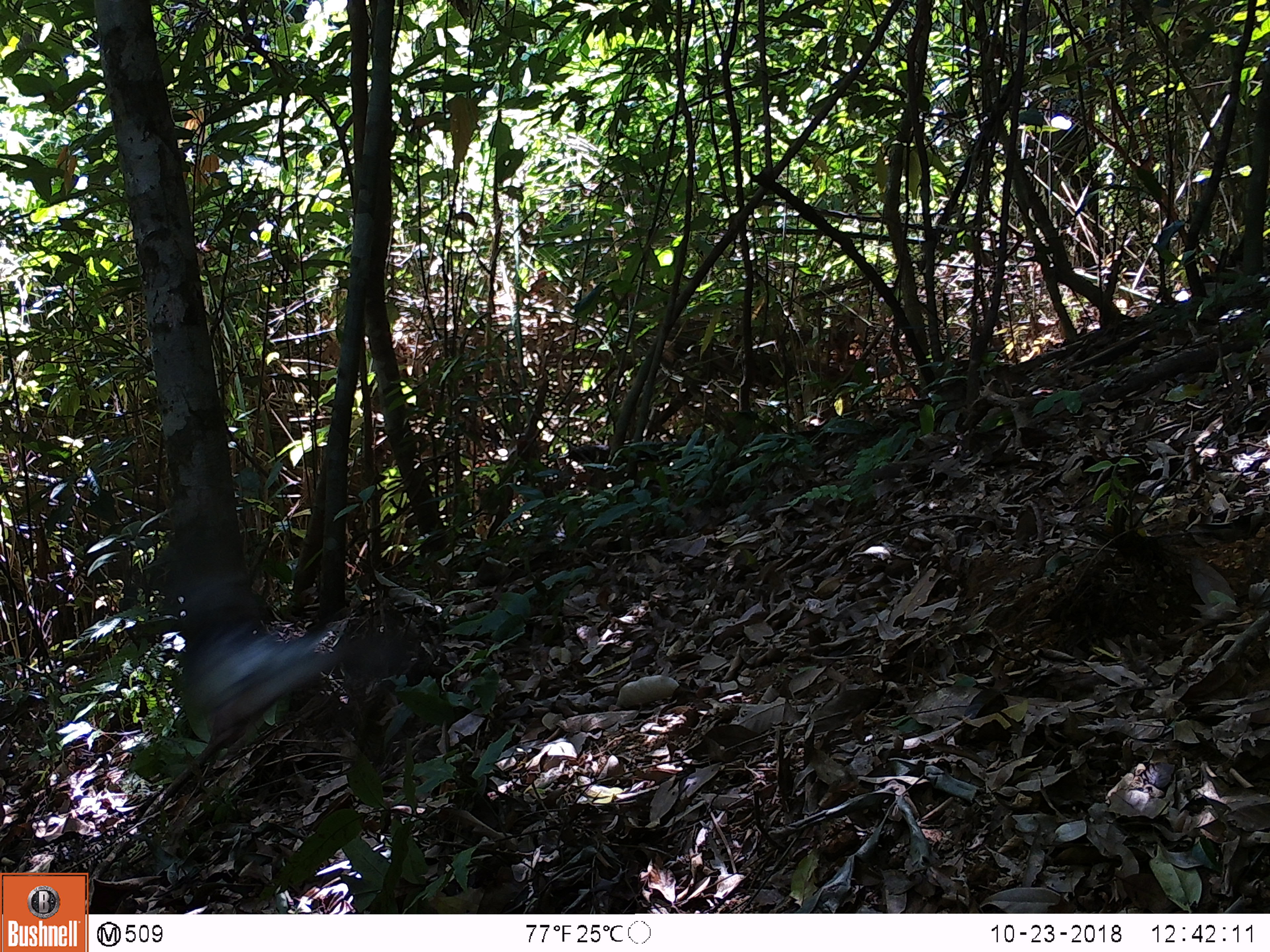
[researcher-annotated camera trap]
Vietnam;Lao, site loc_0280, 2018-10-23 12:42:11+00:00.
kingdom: Animalia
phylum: Chordata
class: Mammalia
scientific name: Mammalia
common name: mammal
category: unidentified small mammal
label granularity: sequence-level